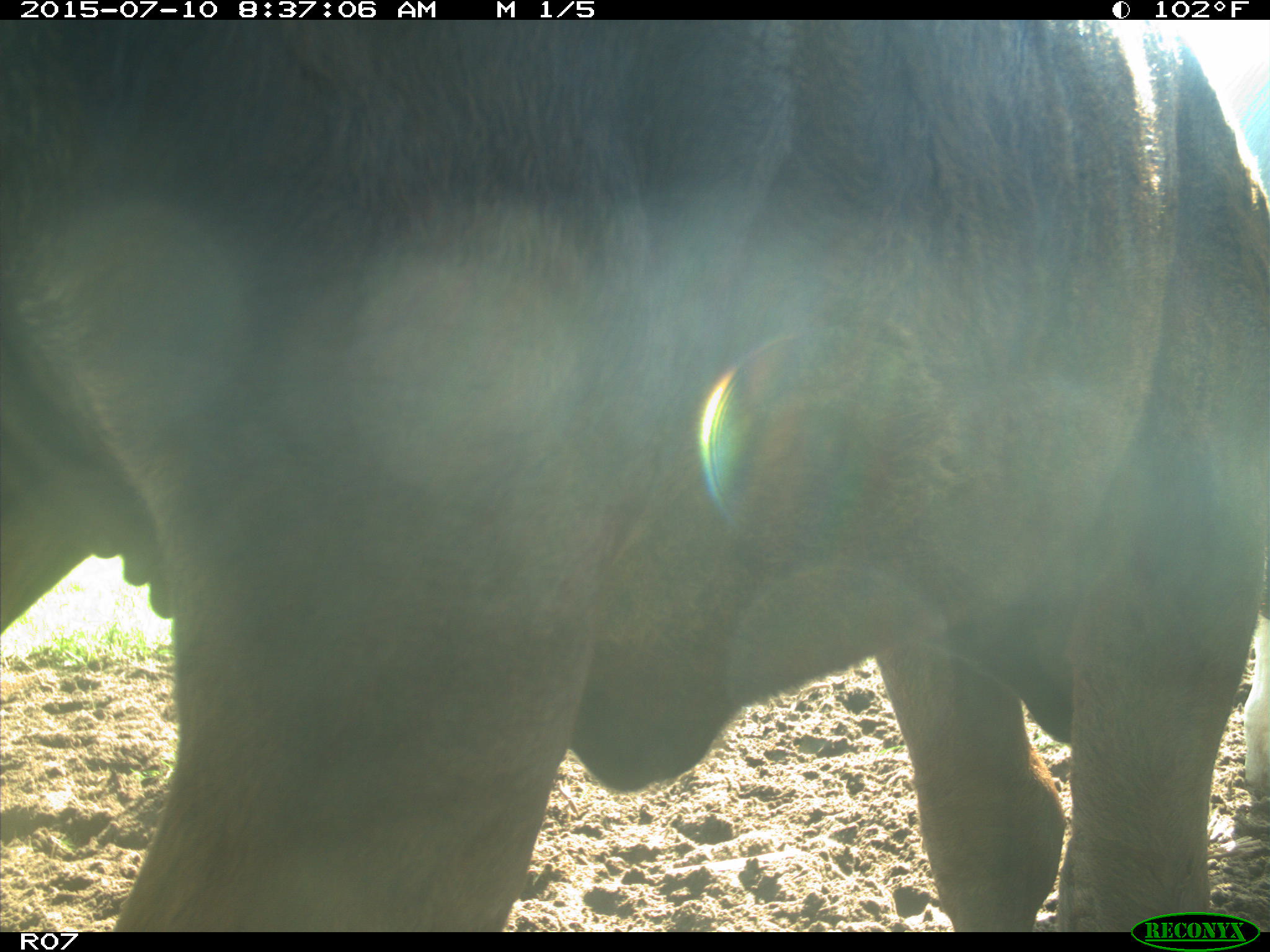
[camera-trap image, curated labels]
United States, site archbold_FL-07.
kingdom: Animalia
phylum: Chordata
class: Mammalia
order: Artiodactyla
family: Bovidae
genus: Bos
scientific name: Bos taurus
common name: domestic cow